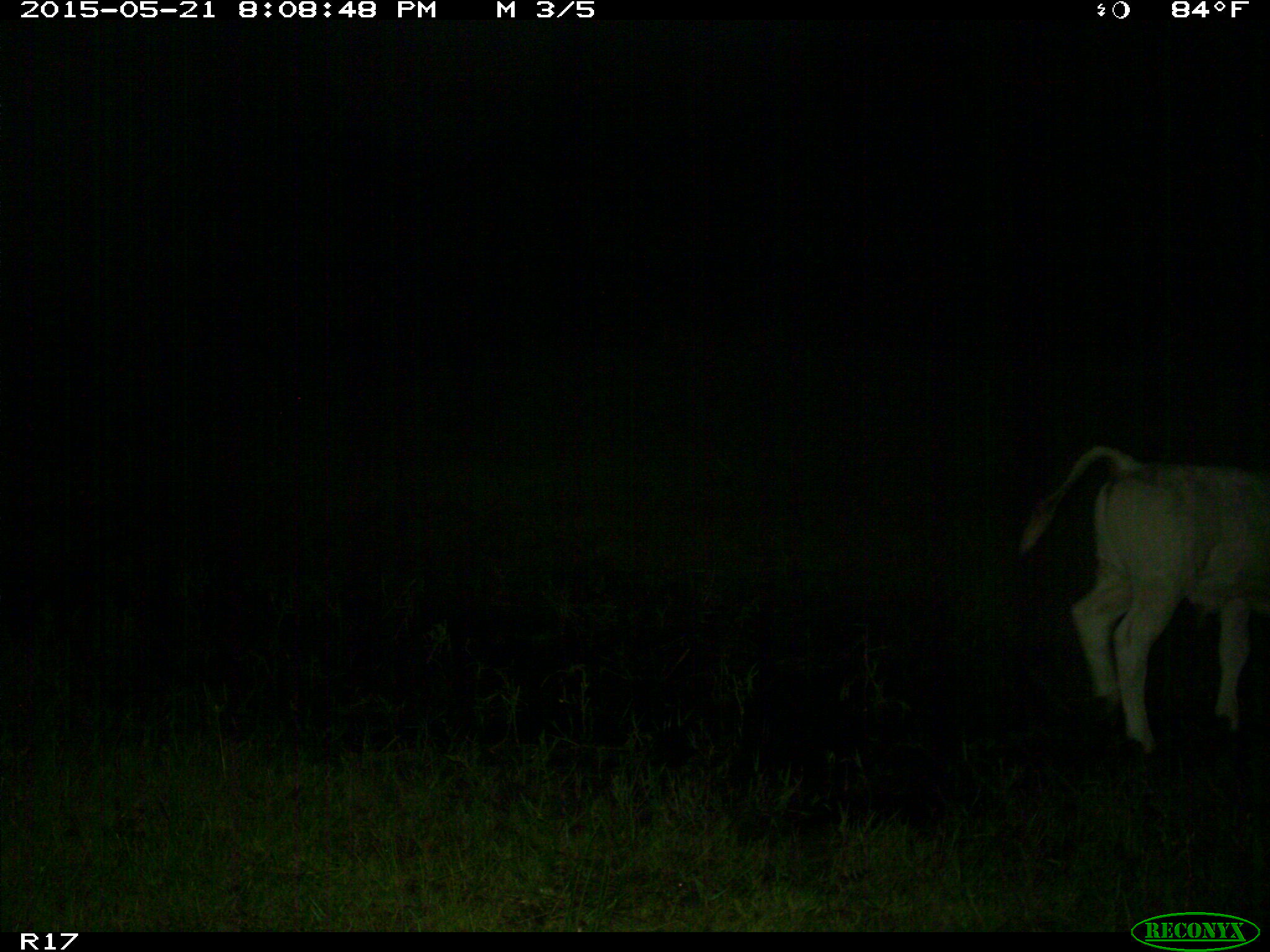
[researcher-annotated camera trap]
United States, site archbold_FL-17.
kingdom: Animalia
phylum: Chordata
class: Mammalia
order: Artiodactyla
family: Bovidae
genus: Bos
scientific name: Bos taurus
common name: domestic cow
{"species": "Bos taurus (domestic cow)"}